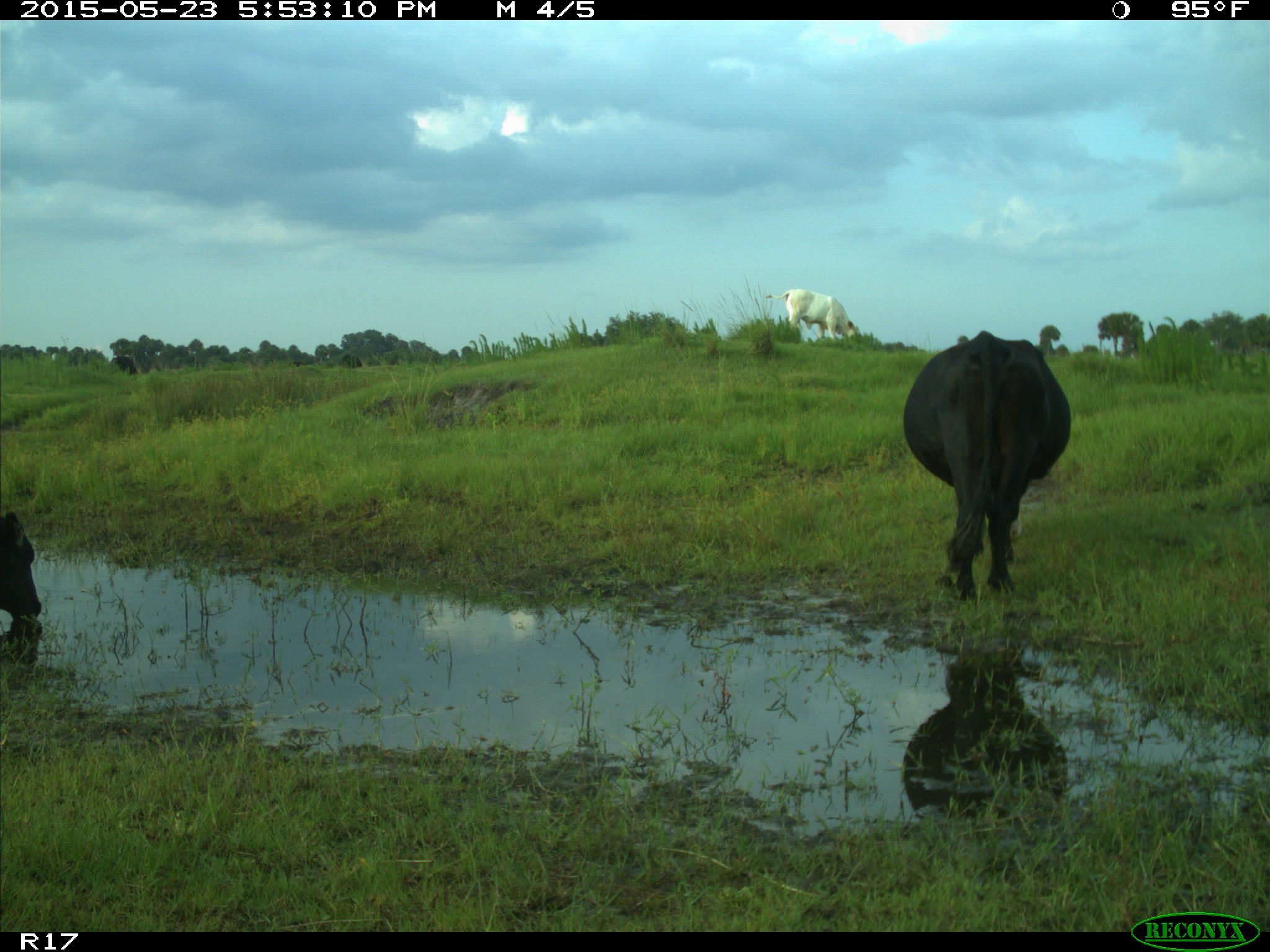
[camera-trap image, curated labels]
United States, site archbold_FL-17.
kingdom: Animalia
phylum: Chordata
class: Mammalia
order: Artiodactyla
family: Bovidae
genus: Bos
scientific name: Bos taurus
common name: domestic cow